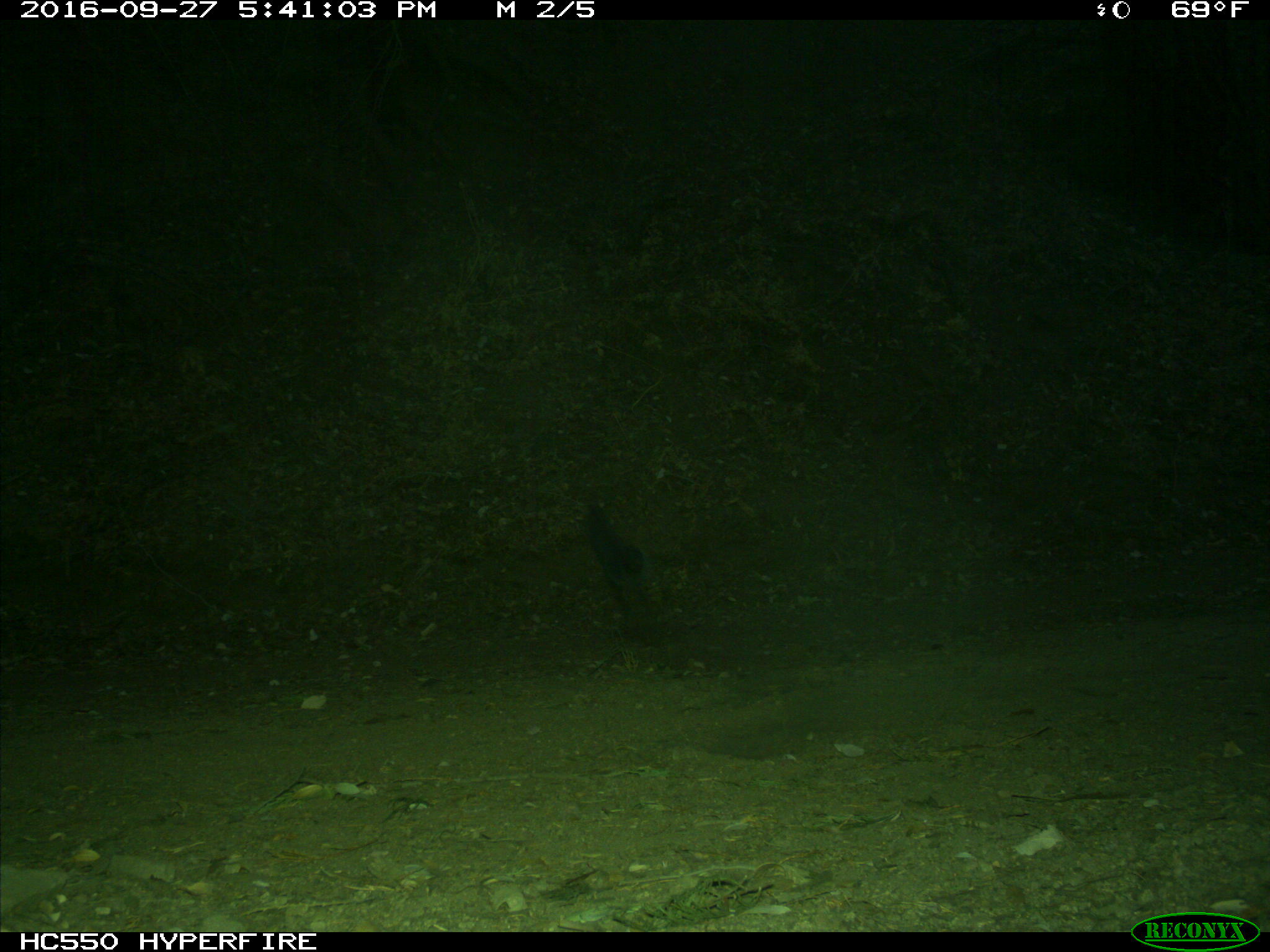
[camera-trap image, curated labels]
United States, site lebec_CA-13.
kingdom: Animalia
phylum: Chordata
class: Mammalia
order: Rodentia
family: Sciuridae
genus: Sciurus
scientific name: Sciurus carolinensis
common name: eastern gray squirrel